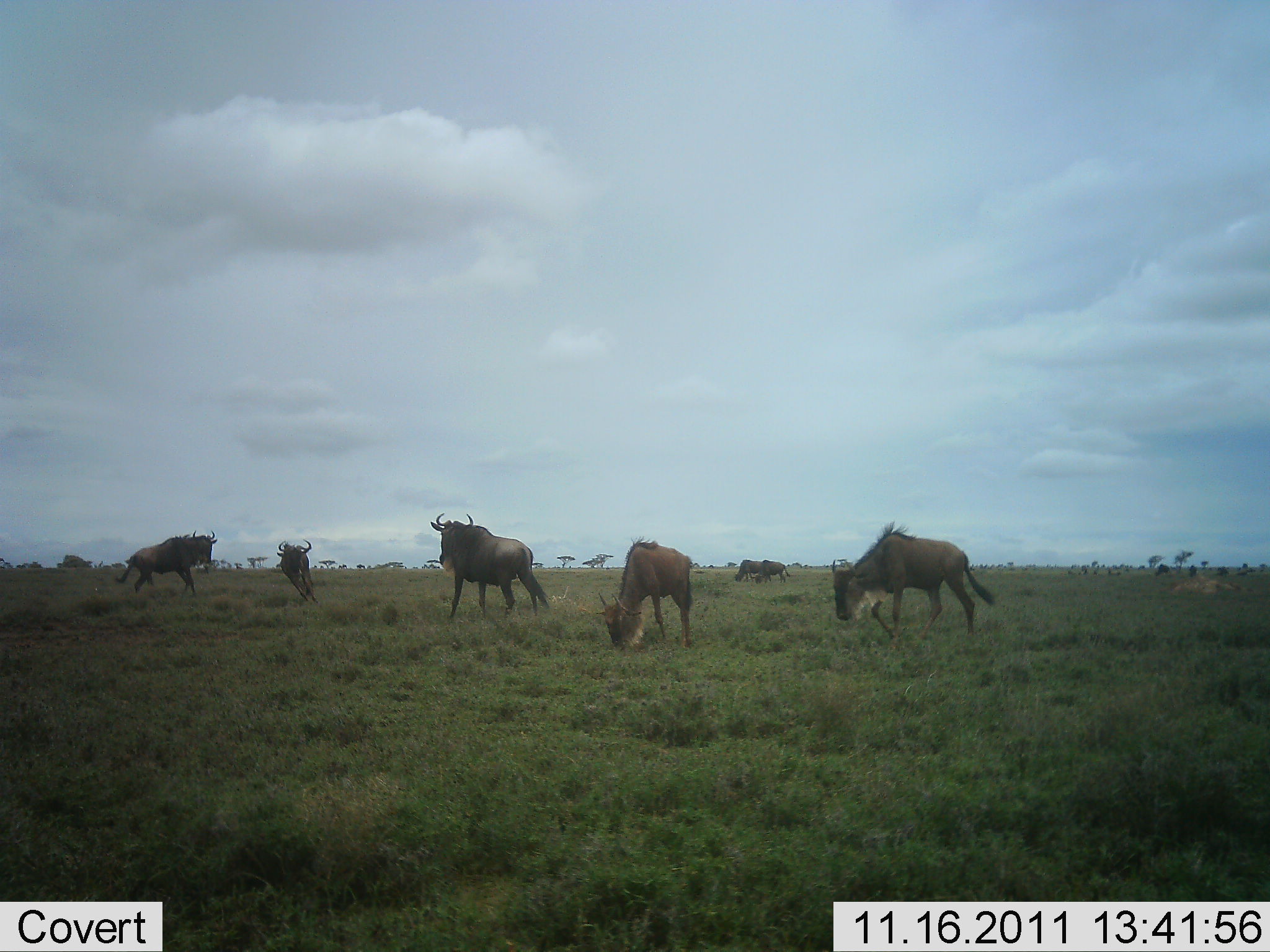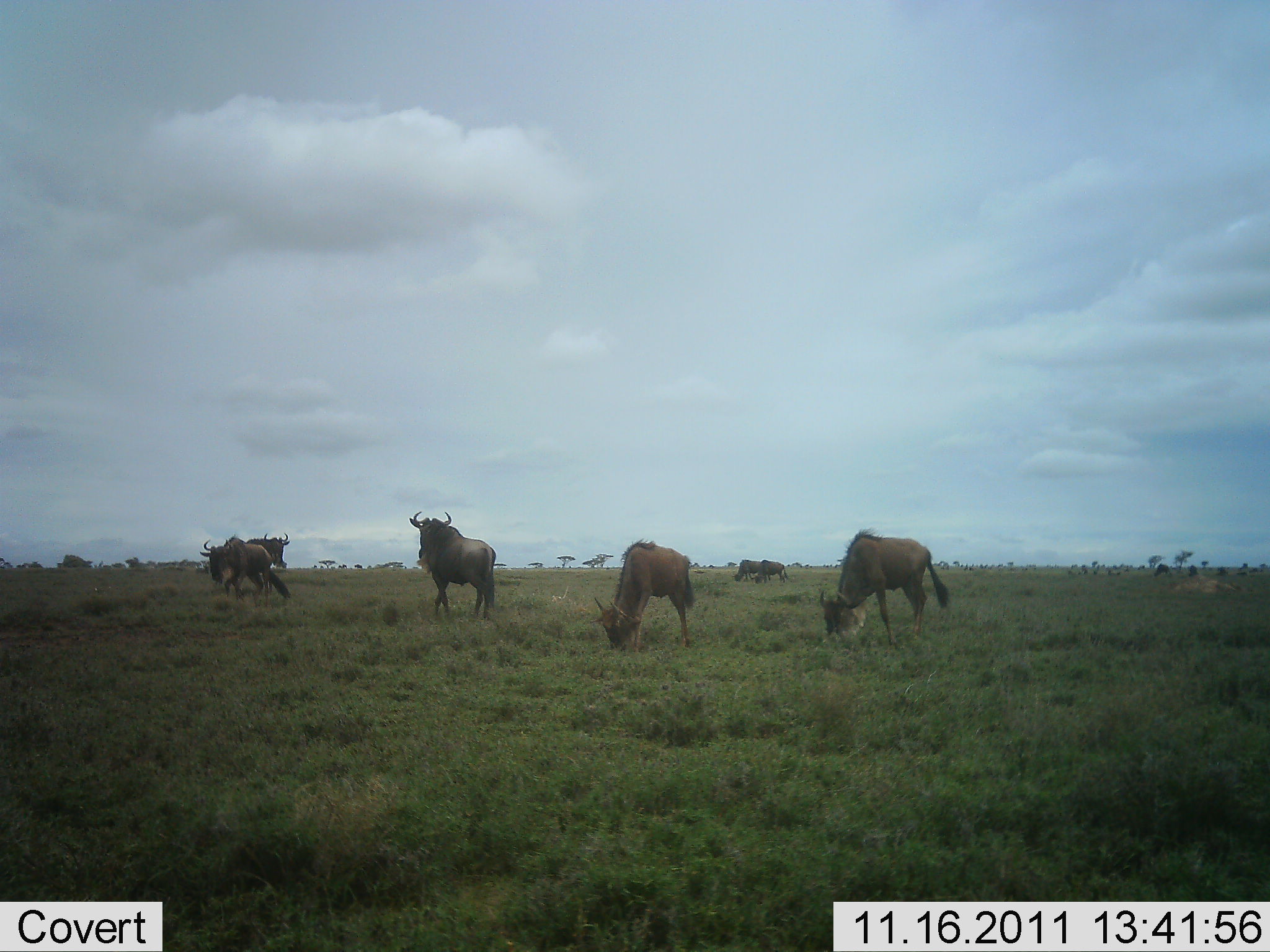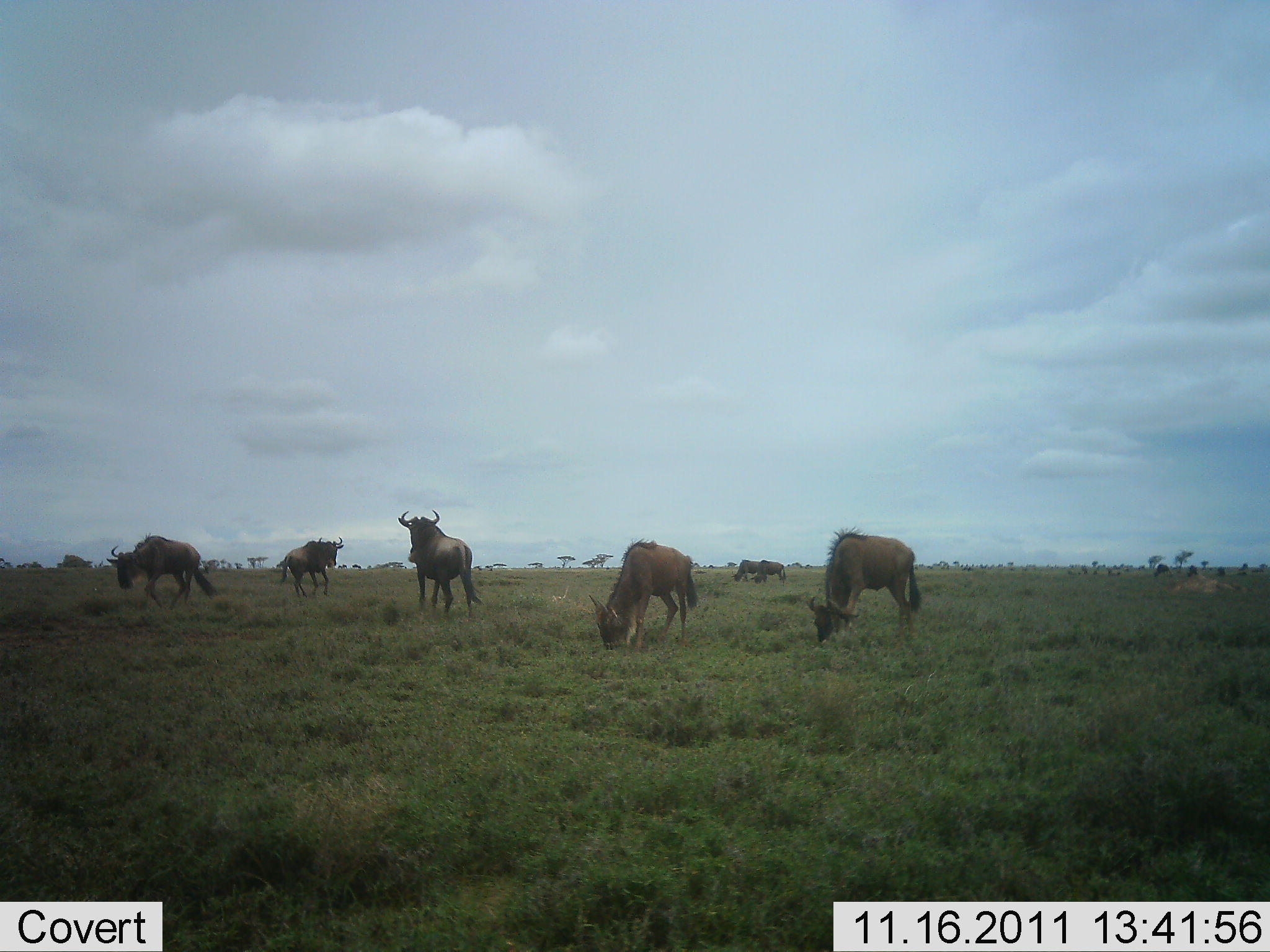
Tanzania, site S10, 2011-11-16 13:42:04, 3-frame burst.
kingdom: Animalia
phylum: Chordata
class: Mammalia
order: Artiodactyla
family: Bovidae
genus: Connochaetes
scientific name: Connochaetes taurinus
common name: blue wildebeest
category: wildebeest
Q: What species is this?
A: Wildebeest (blue wildebeest) (Connochaetes taurinus).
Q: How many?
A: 7.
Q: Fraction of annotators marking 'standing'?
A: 60%.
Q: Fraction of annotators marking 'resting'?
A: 0%.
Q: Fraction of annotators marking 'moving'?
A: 33%.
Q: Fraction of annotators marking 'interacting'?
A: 20%.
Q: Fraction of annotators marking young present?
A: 0%.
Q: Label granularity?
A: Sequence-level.